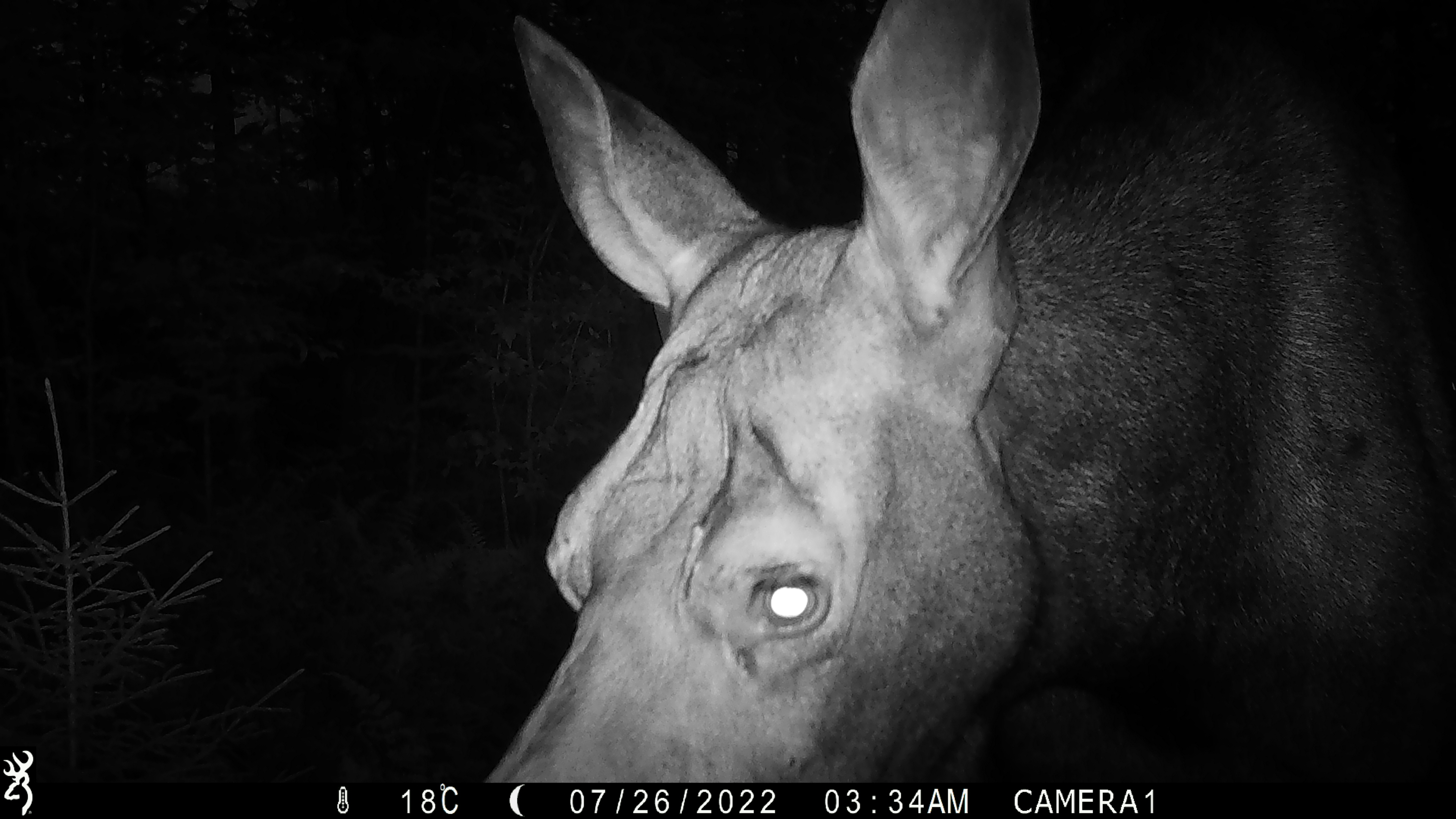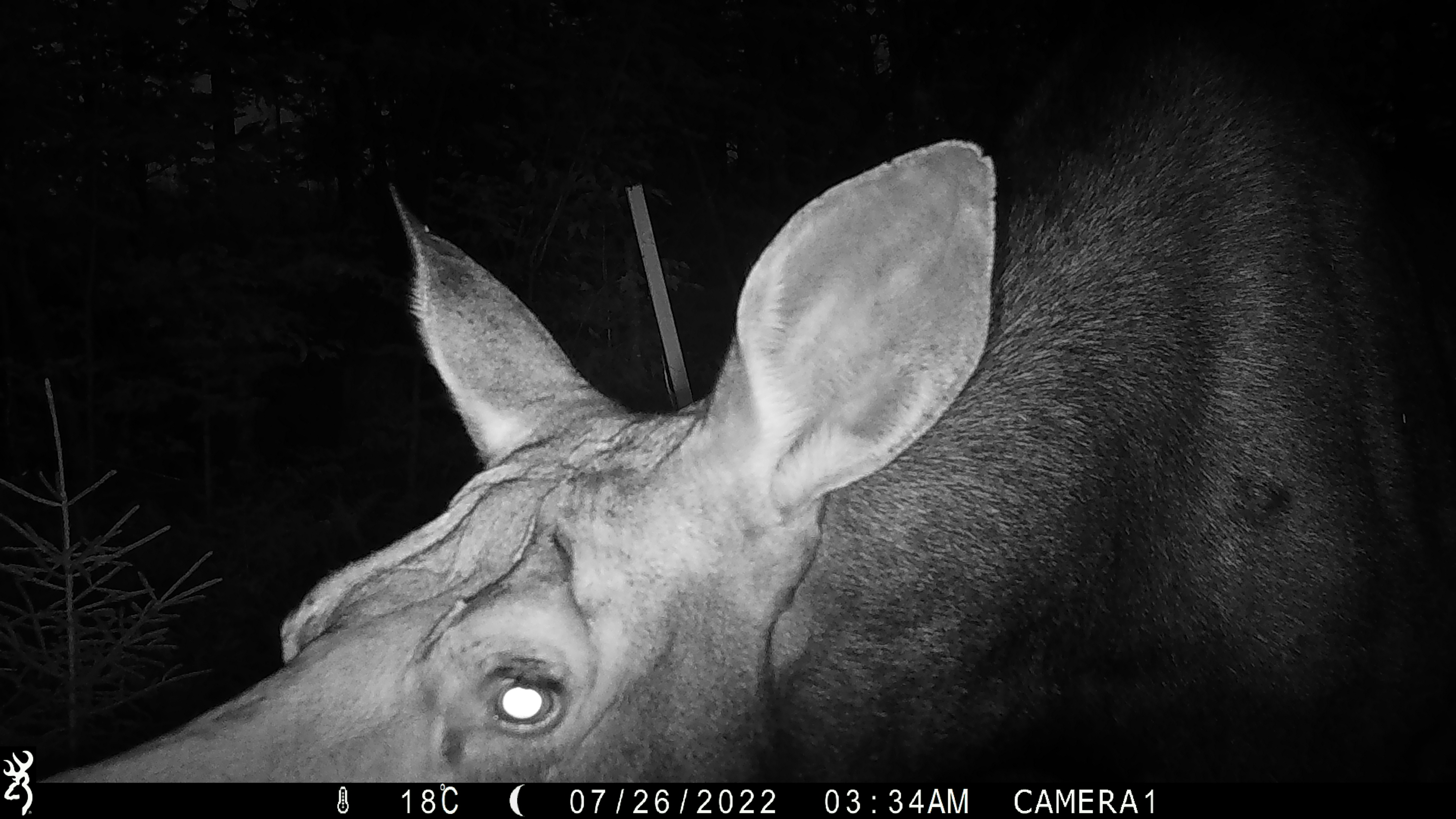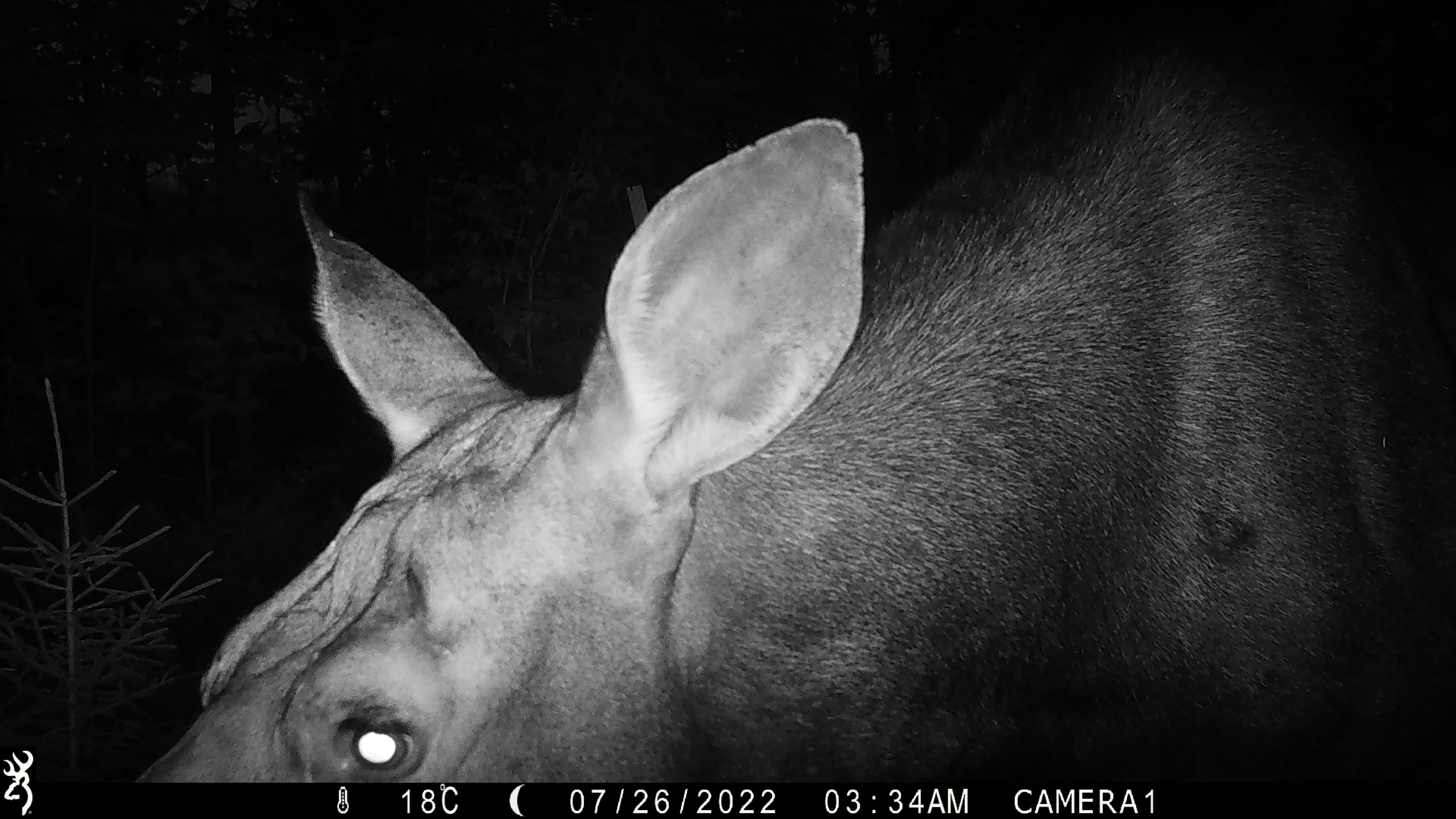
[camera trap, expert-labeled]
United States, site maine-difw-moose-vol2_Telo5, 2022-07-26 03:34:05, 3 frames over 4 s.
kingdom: Animalia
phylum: Chordata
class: Mammalia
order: Artiodactyla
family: Cervidae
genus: Alces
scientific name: Alces alces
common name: moose